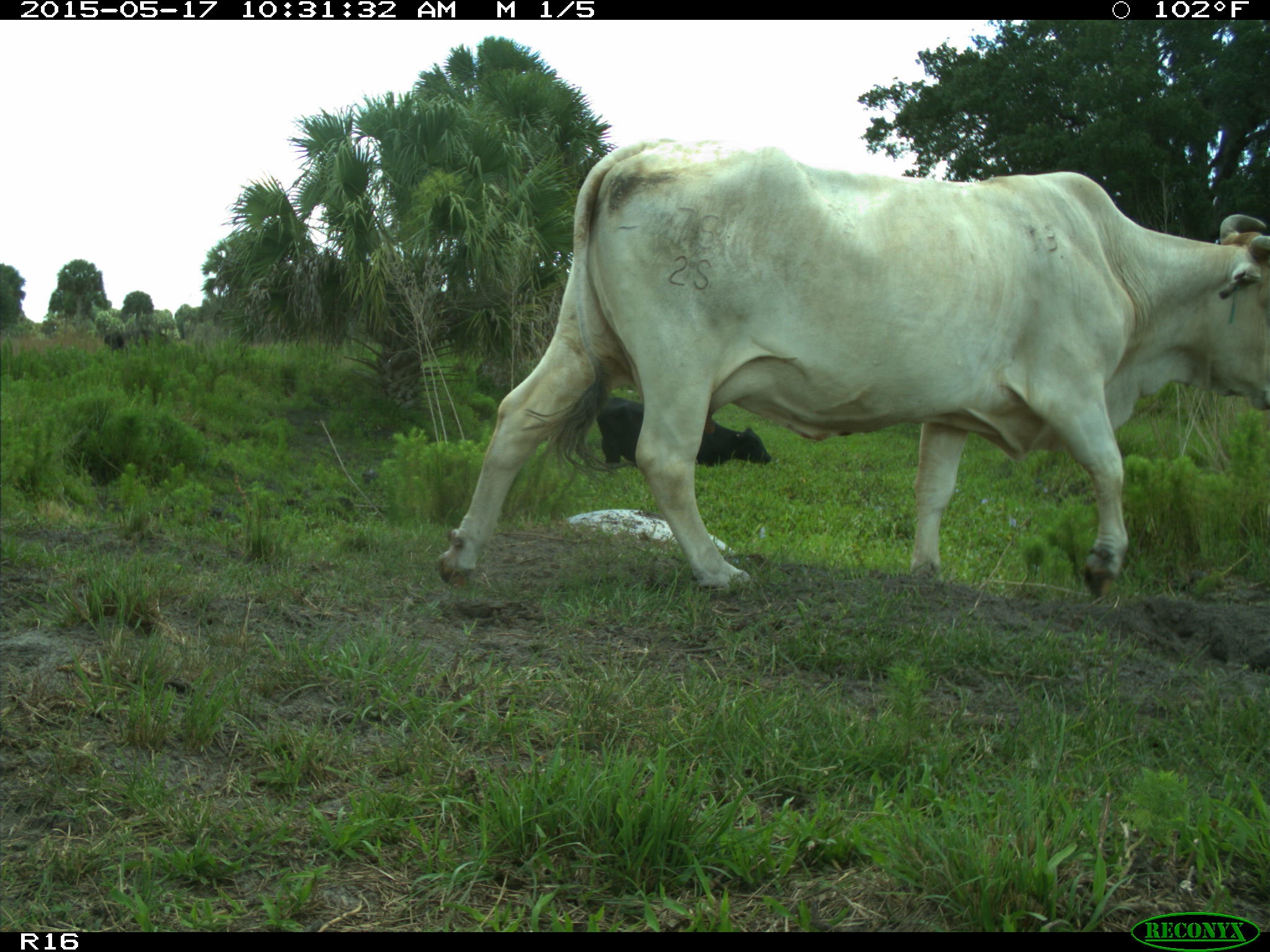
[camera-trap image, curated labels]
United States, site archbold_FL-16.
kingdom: Animalia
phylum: Chordata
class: Mammalia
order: Artiodactyla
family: Bovidae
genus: Bos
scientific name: Bos taurus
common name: domestic cow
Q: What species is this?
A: Bos taurus (domestic cow).